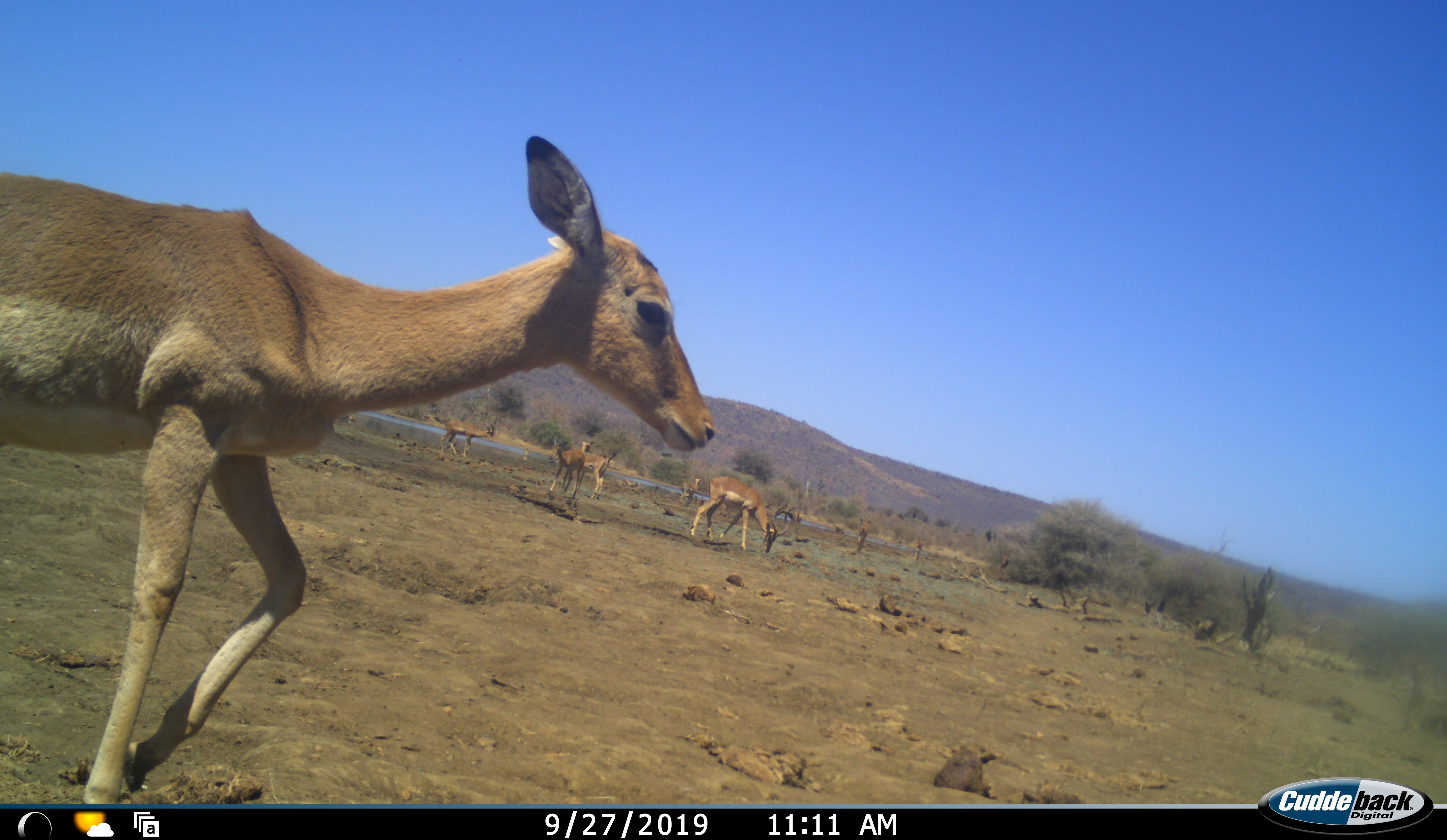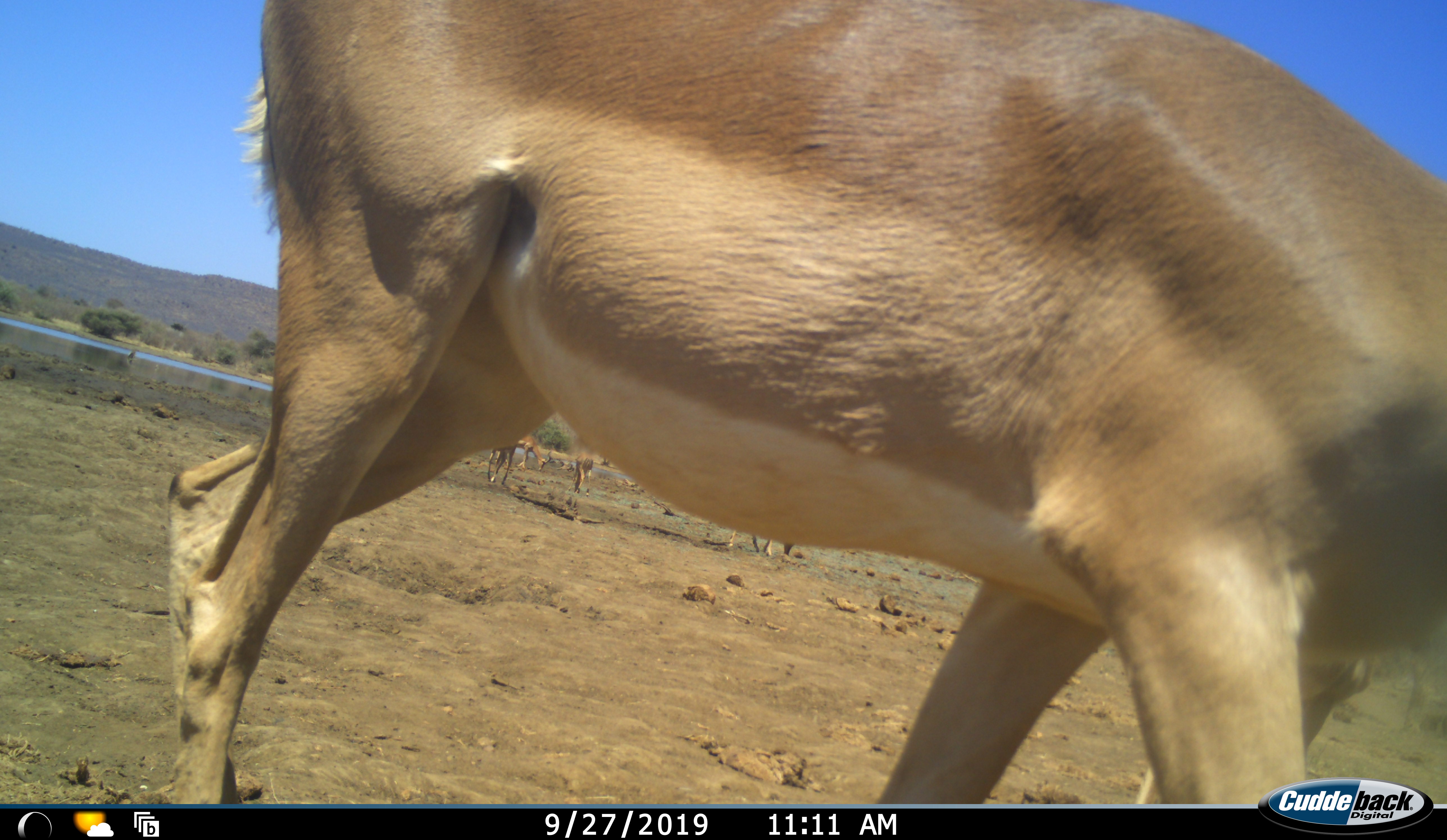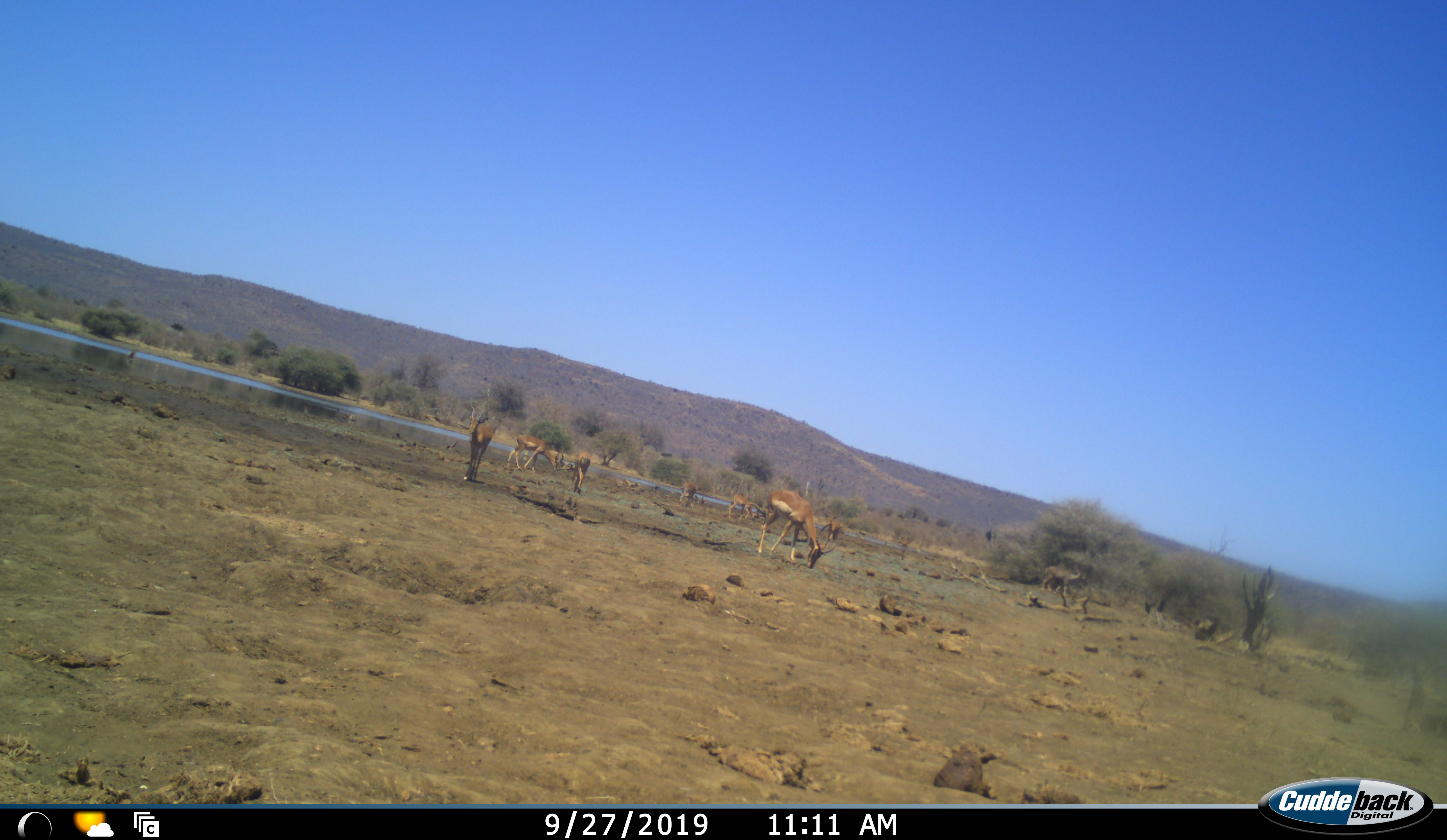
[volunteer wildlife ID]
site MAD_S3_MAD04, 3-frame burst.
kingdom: Animalia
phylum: Chordata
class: Mammalia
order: Artiodactyla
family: Bovidae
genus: Aepyceros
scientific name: Aepyceros melampus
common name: impala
Impala (Aepyceros melampus), count 7. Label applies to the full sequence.